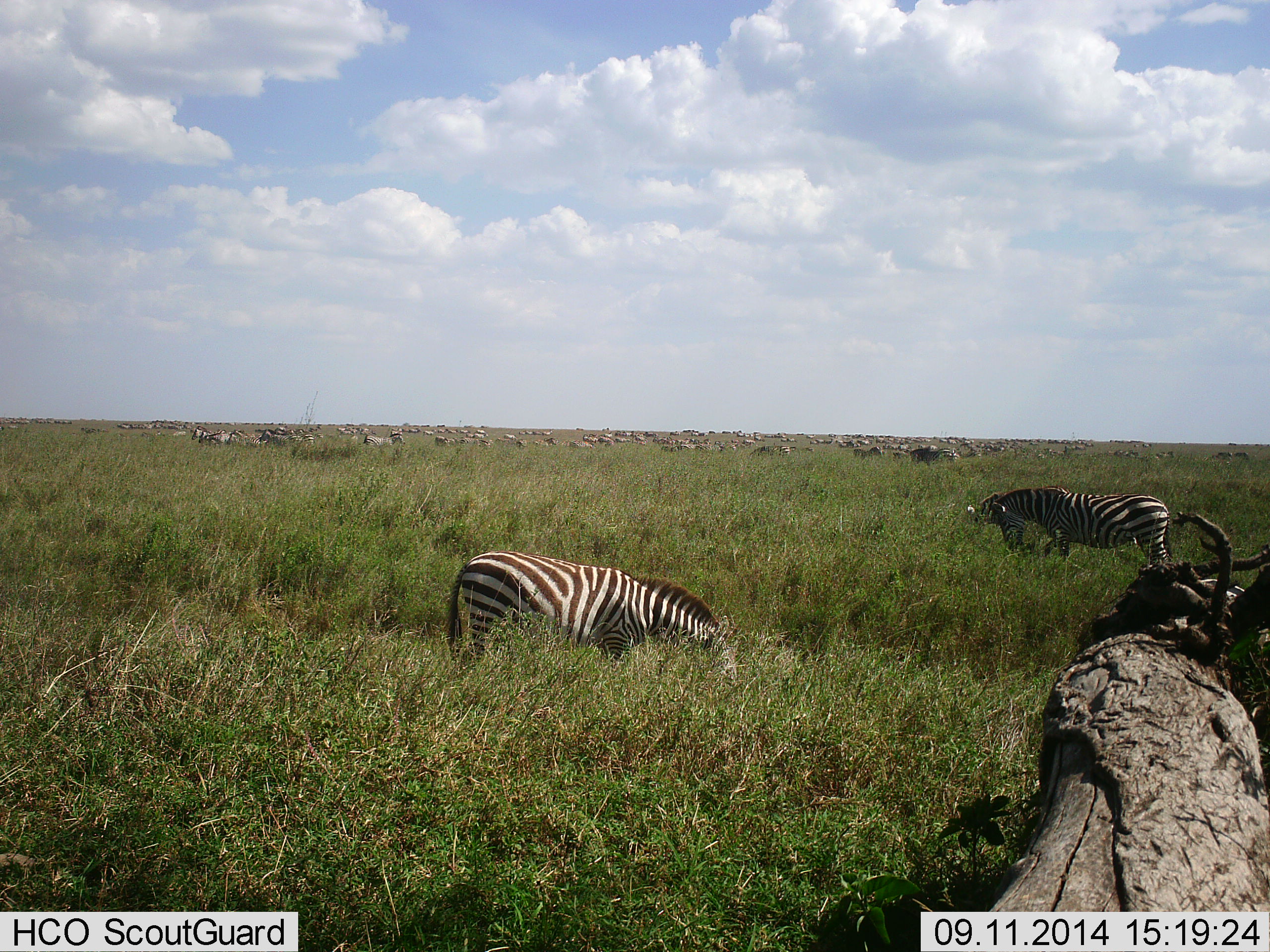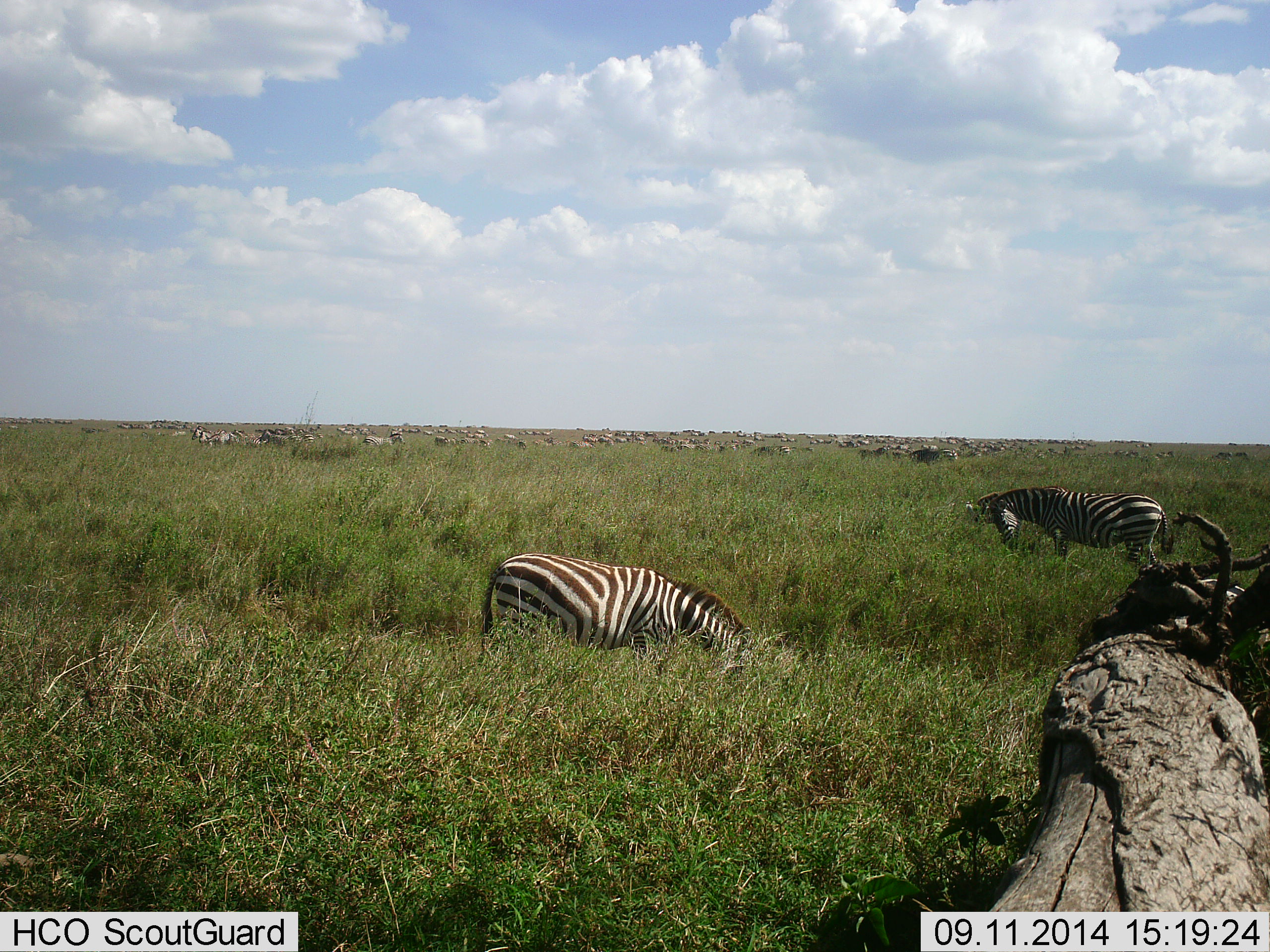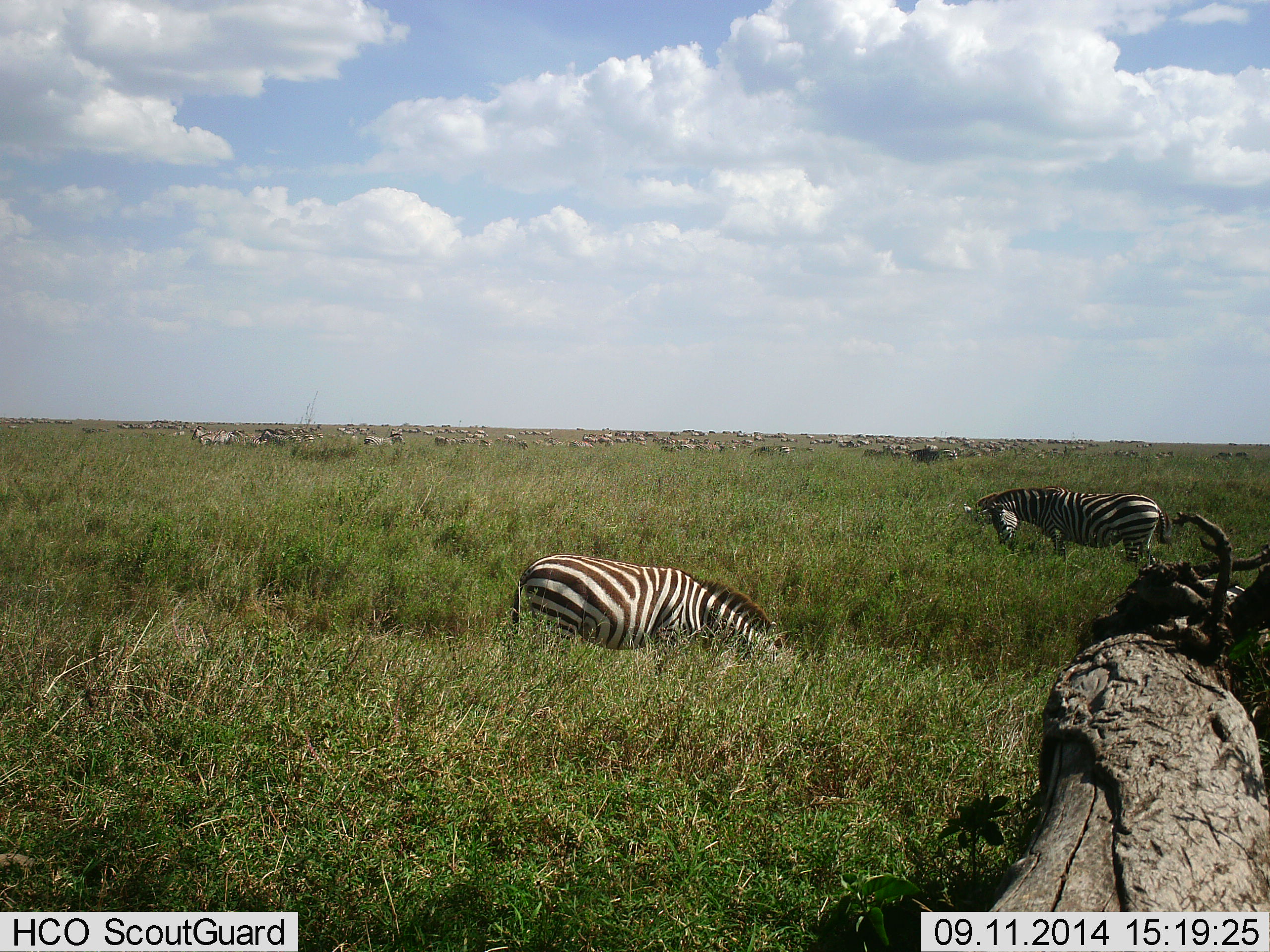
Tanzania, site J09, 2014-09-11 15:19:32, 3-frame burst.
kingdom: Animalia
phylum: Chordata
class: Mammalia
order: Perissodactyla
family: Equidae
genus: Equus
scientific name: Equus quagga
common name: plains zebra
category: zebra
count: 51+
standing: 42%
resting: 0%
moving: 17%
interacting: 0%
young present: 0%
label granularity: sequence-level